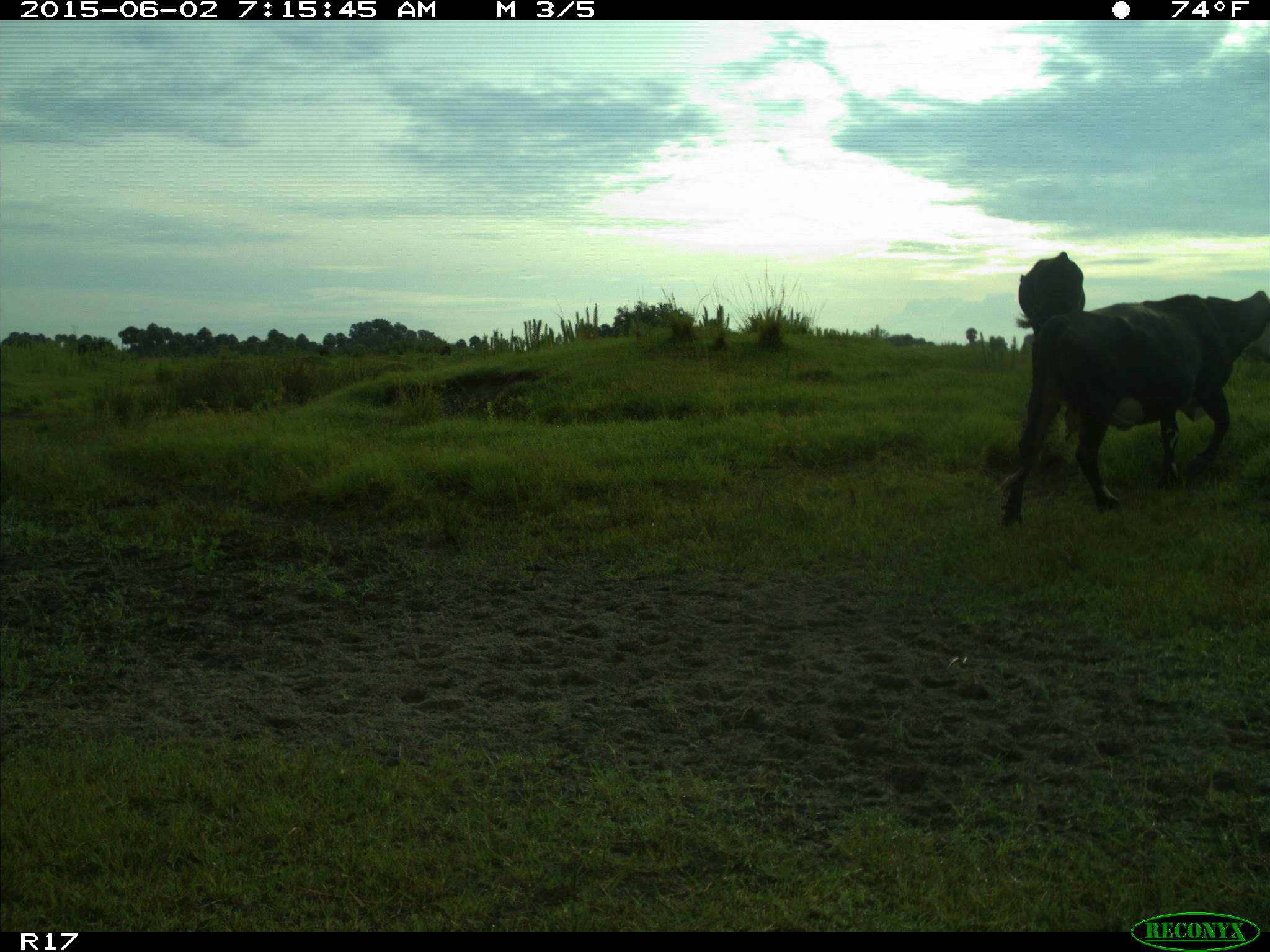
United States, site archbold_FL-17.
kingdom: Animalia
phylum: Chordata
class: Mammalia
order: Artiodactyla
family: Bovidae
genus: Bos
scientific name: Bos taurus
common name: domestic cow